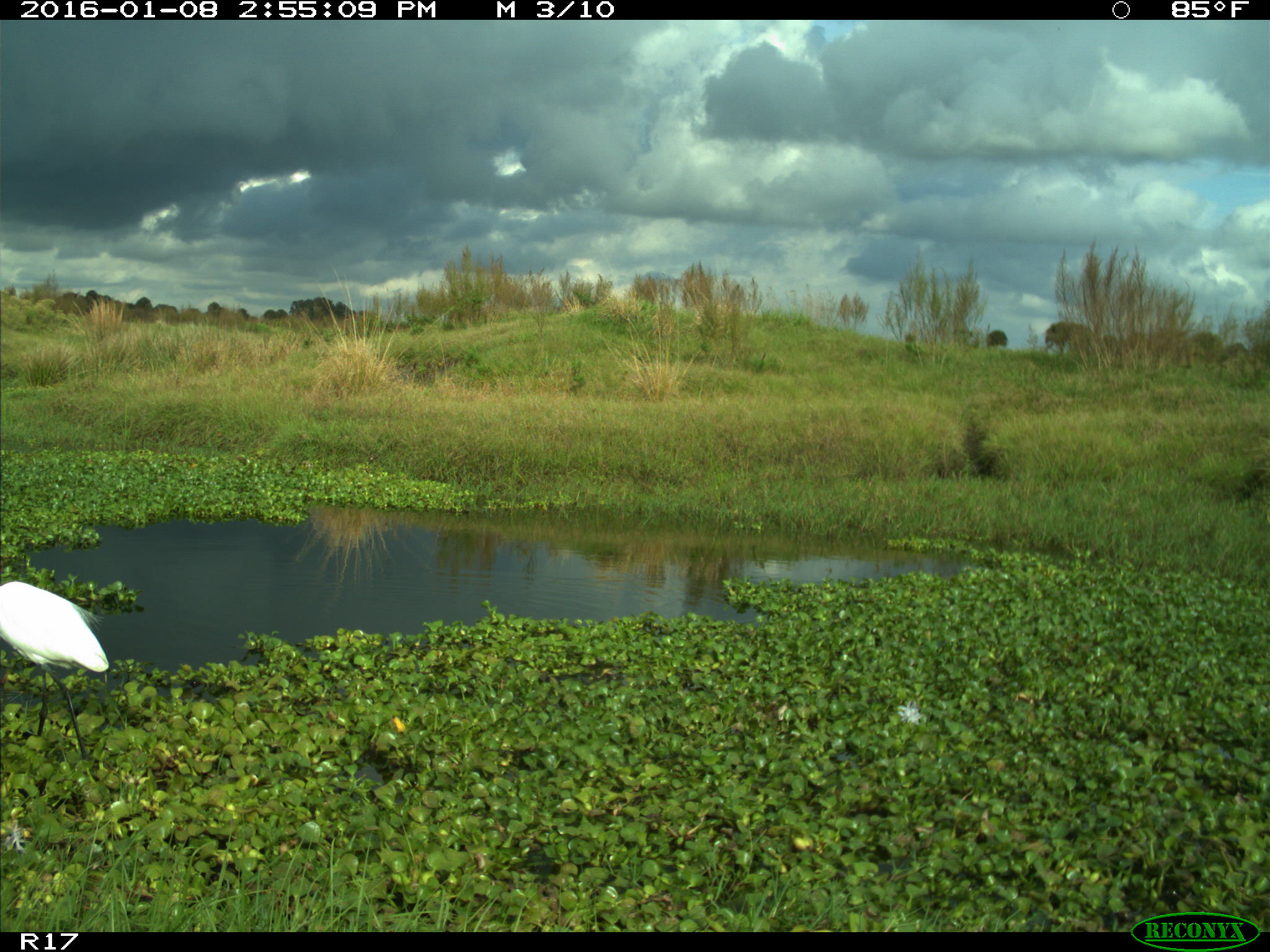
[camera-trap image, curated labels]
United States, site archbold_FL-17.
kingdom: Animalia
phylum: Chordata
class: Aves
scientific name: Aves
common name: birds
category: unidentified bird